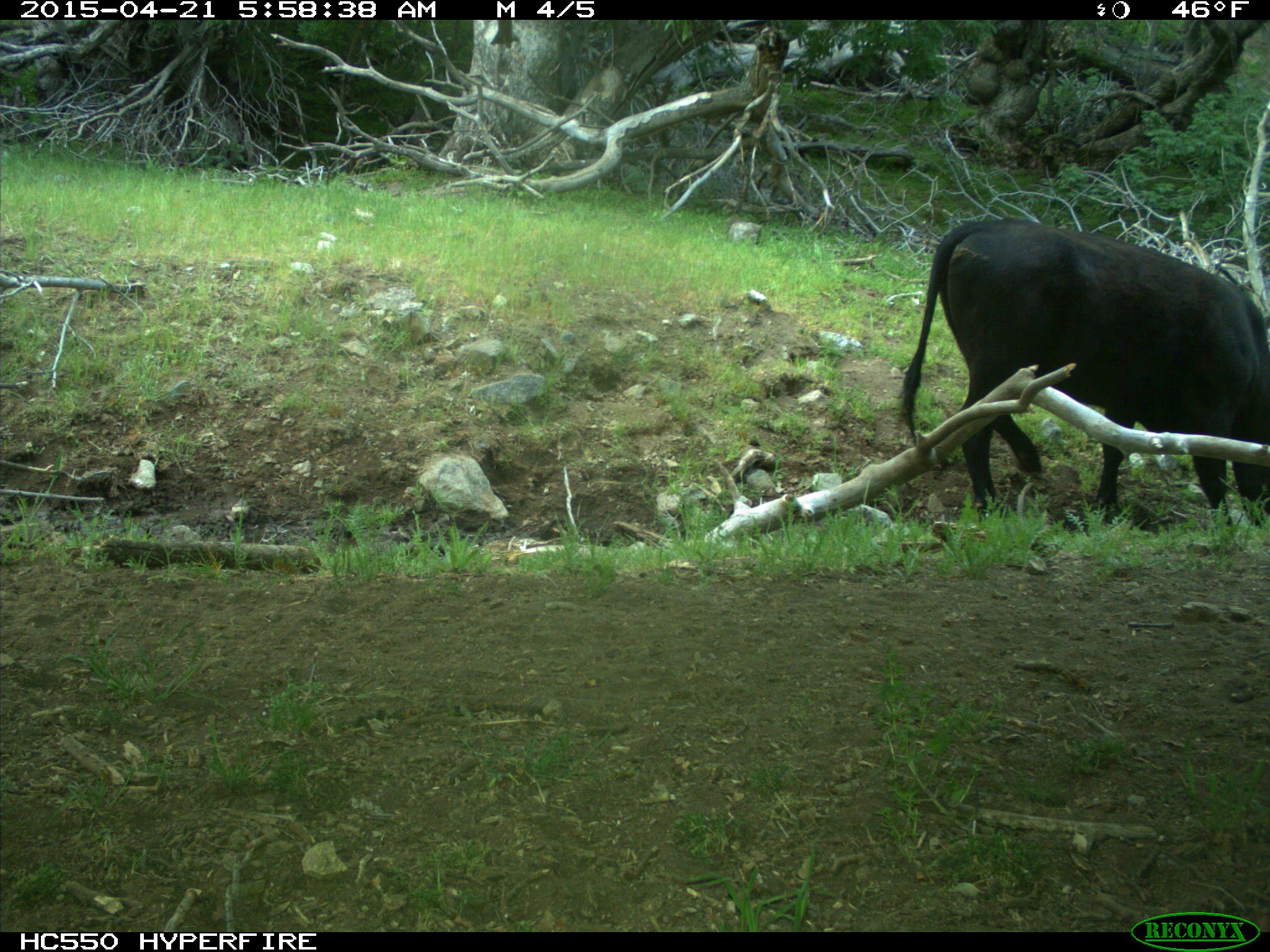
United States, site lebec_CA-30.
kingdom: Animalia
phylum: Chordata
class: Mammalia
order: Artiodactyla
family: Bovidae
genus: Bos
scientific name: Bos taurus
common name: domestic cow